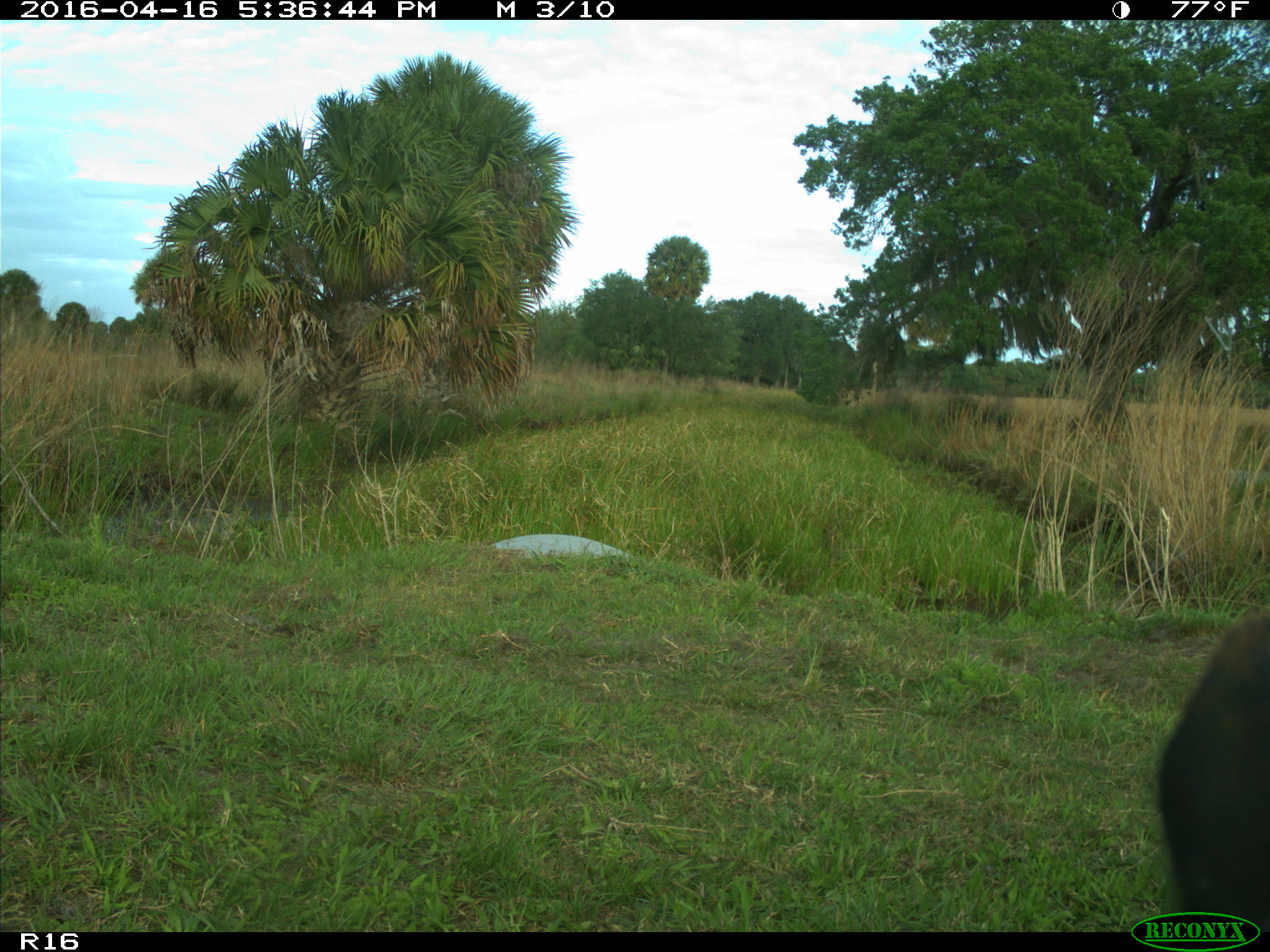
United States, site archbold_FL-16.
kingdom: Animalia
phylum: Chordata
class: Mammalia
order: Artiodactyla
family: Bovidae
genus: Bos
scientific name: Bos taurus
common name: domestic cow